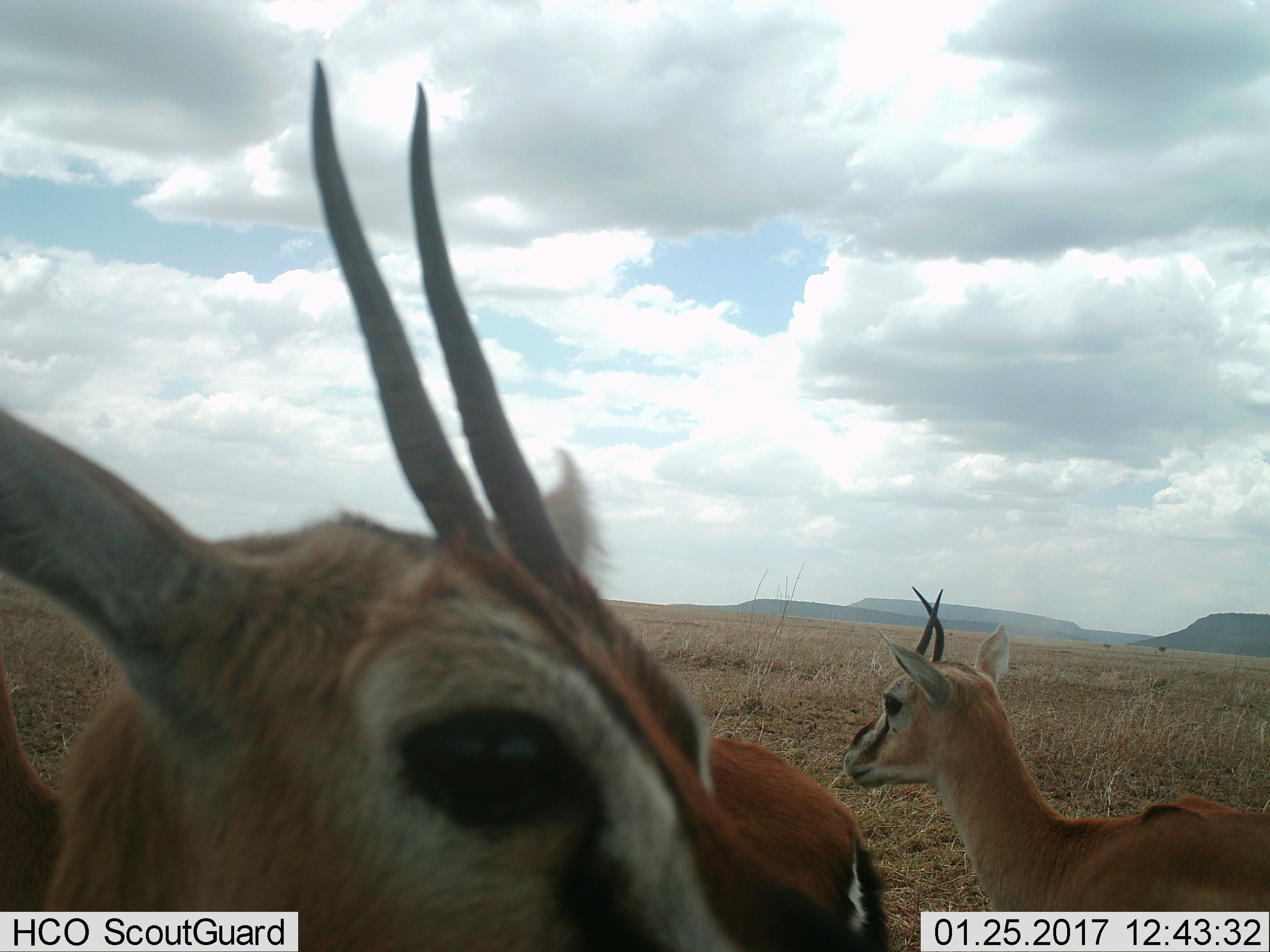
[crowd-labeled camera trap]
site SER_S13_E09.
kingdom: Animalia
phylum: Chordata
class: Mammalia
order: Artiodactyla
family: Bovidae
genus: Eudorcas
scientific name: Eudorcas thomsonii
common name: thomson's gazelle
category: gazellethomsons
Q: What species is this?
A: Gazellethomsons (thomson's gazelle) (Eudorcas thomsonii).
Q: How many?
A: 3.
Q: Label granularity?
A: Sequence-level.